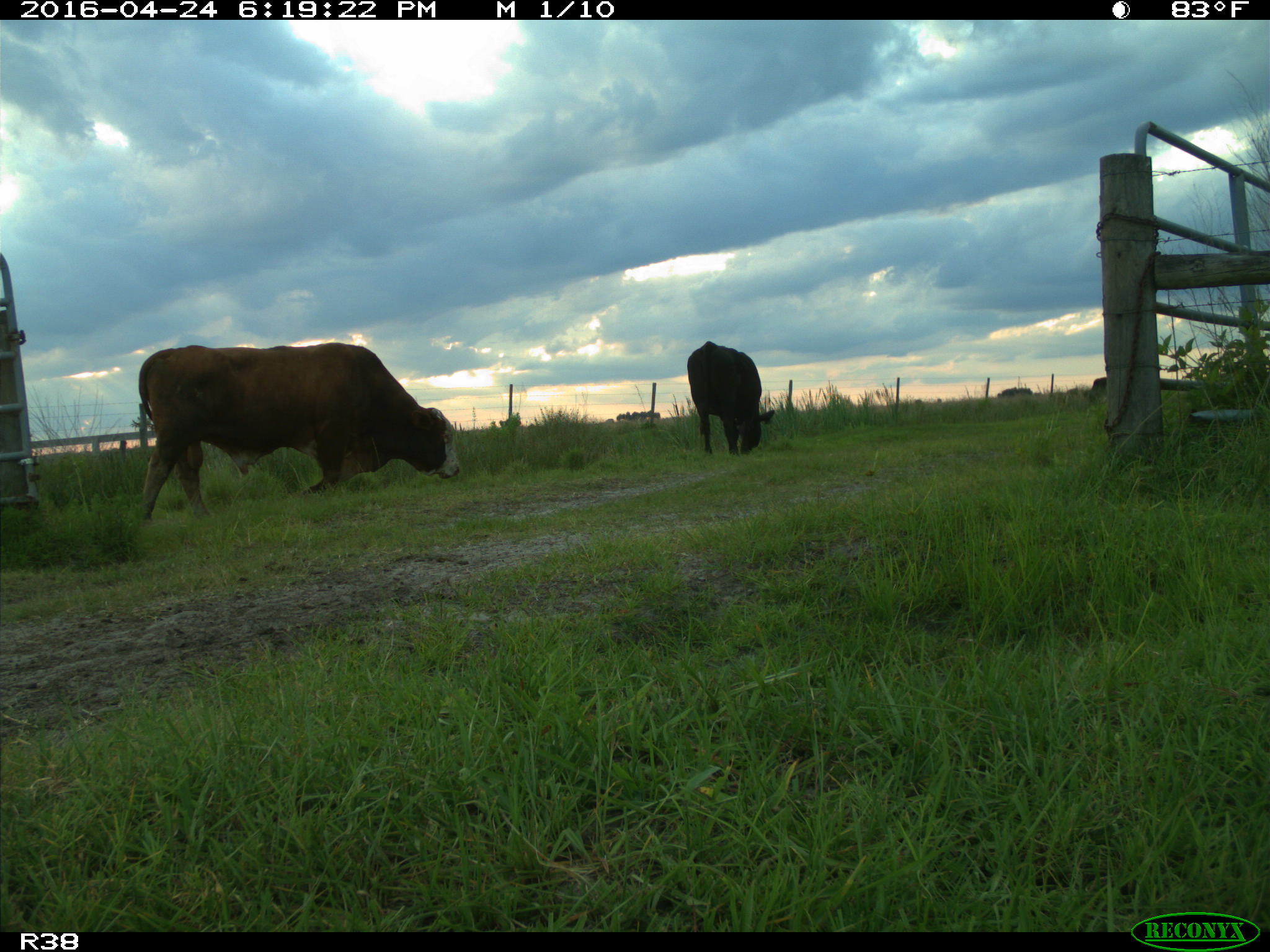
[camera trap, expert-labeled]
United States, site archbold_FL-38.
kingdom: Animalia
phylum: Chordata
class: Mammalia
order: Artiodactyla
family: Bovidae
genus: Bos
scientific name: Bos taurus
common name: domestic cow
Bos taurus (domestic cow).